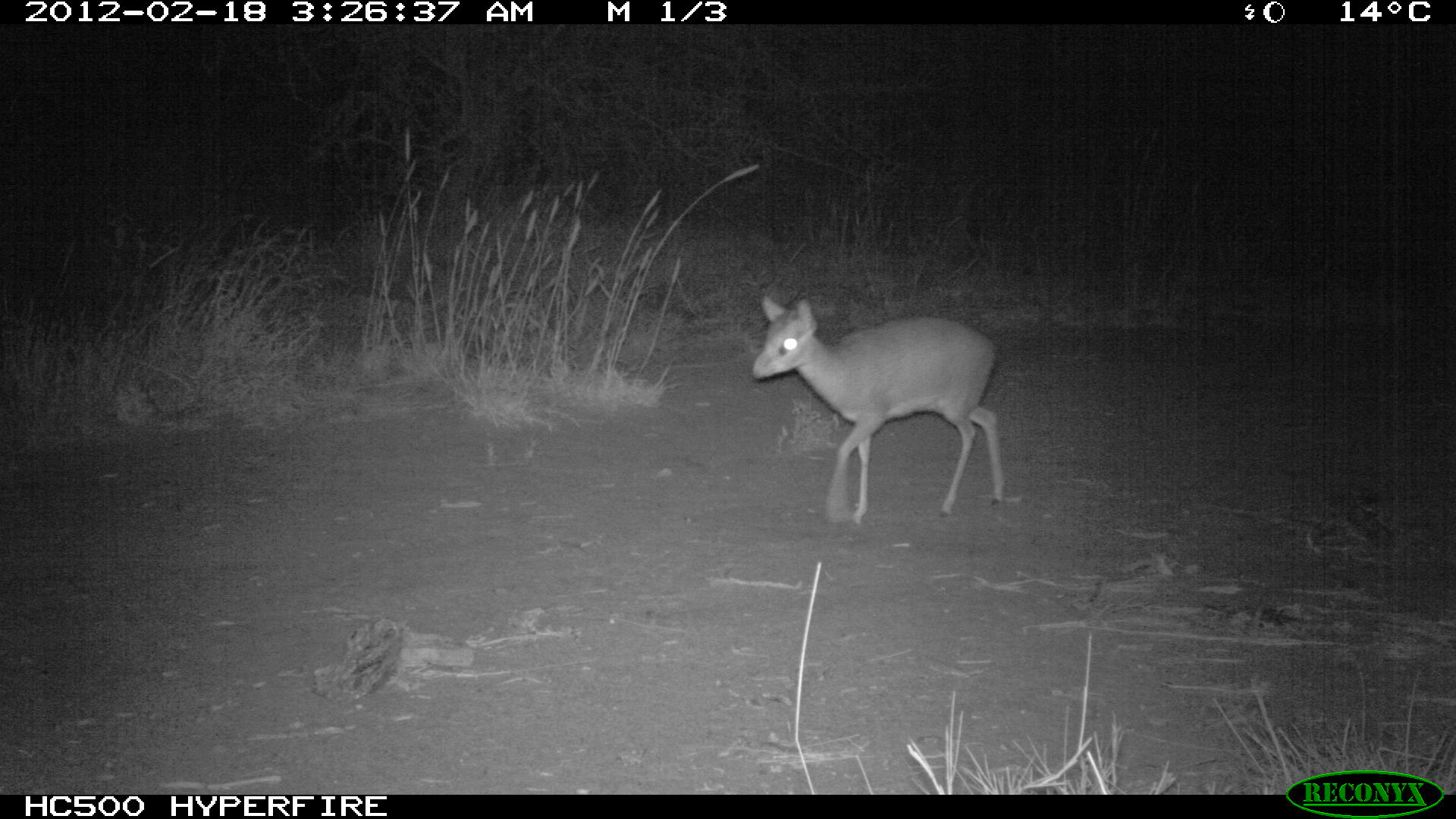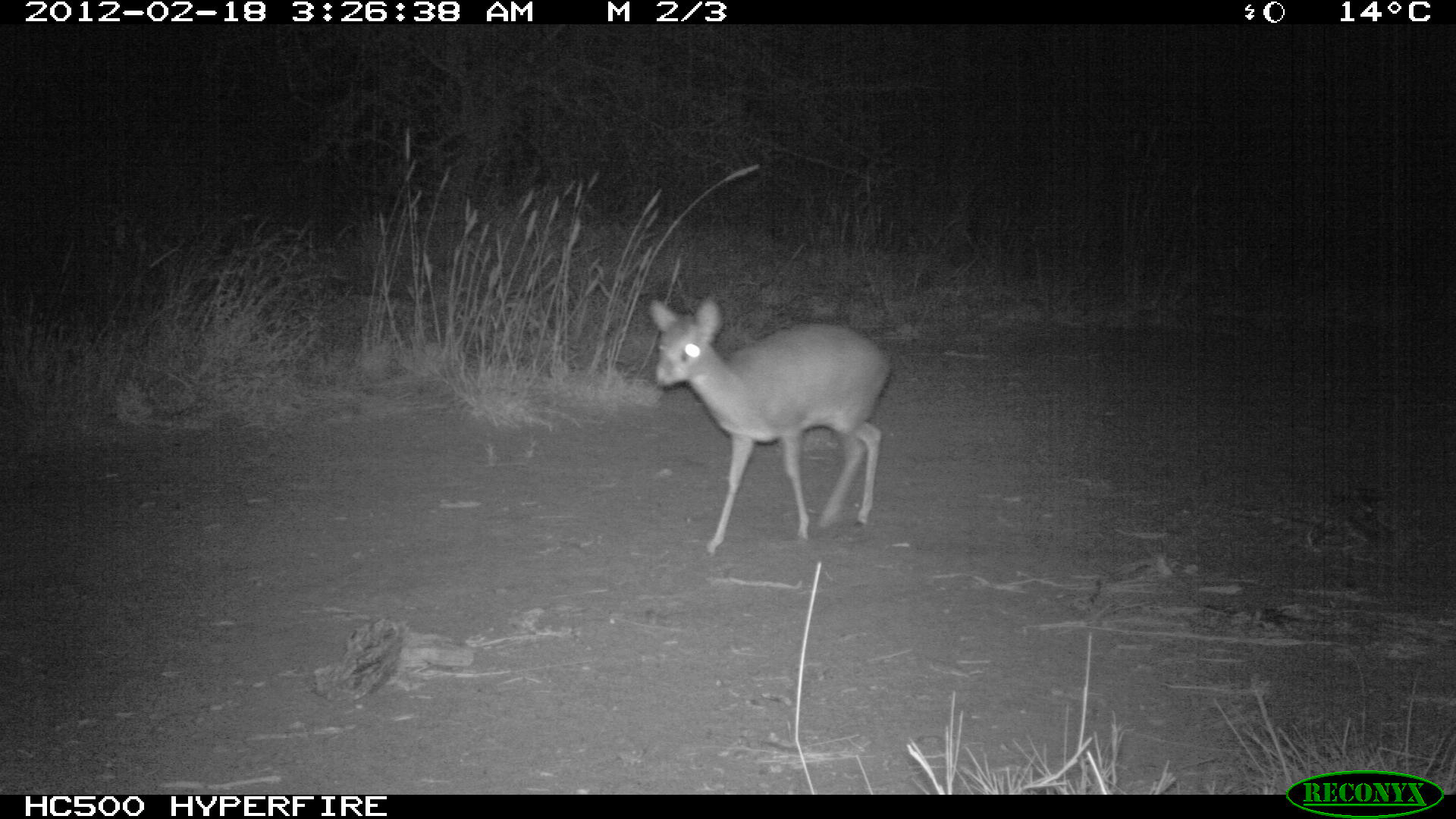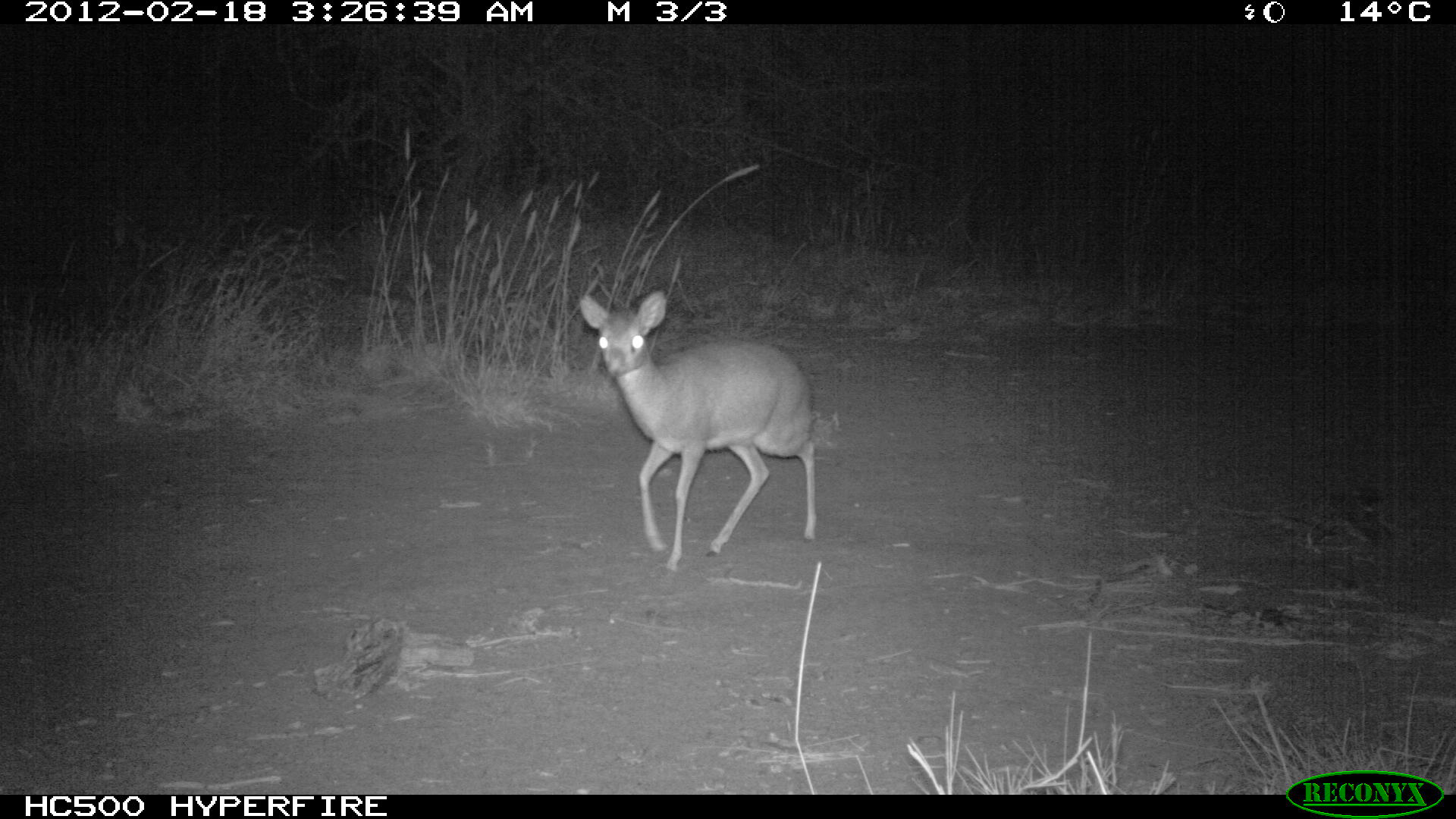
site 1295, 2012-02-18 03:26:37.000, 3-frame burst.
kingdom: Animalia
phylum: Chordata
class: Mammalia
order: Artiodactyla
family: Bovidae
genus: Madoqua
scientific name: Madoqua guentheri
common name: günther's dik-dik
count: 1